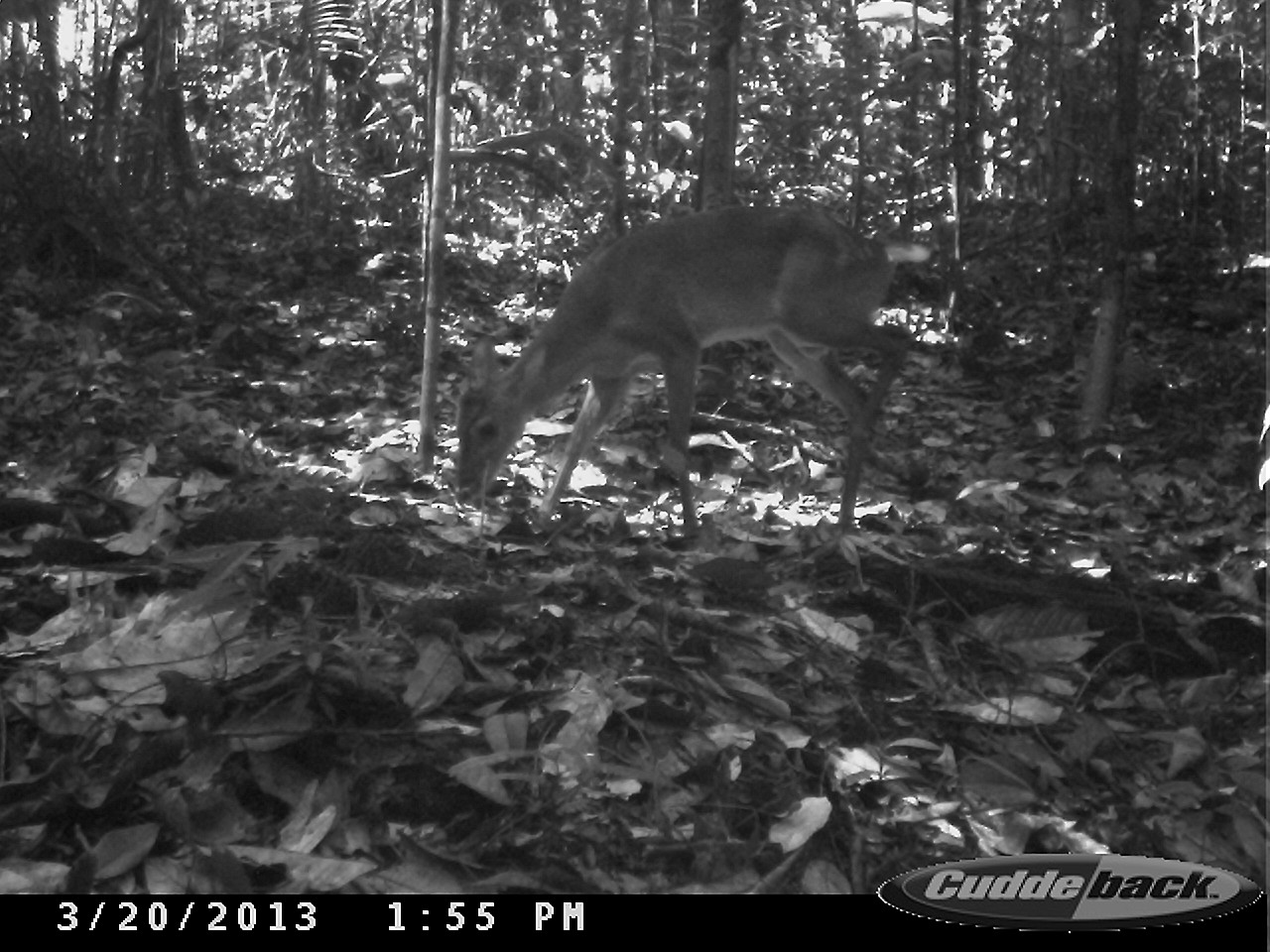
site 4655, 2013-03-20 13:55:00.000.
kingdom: Animalia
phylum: Chordata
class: Mammalia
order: Artiodactyla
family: Cervidae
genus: Mazama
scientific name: Mazama gouazoubira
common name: gray brocket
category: mazama gouazaoubira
Mazama gouazaoubira (gray brocket) (Mazama gouazoubira), count 1, age adult, sex male.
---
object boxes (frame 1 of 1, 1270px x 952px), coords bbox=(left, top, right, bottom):
mazama gouazaoubira: bbox=(452, 207, 907, 543)